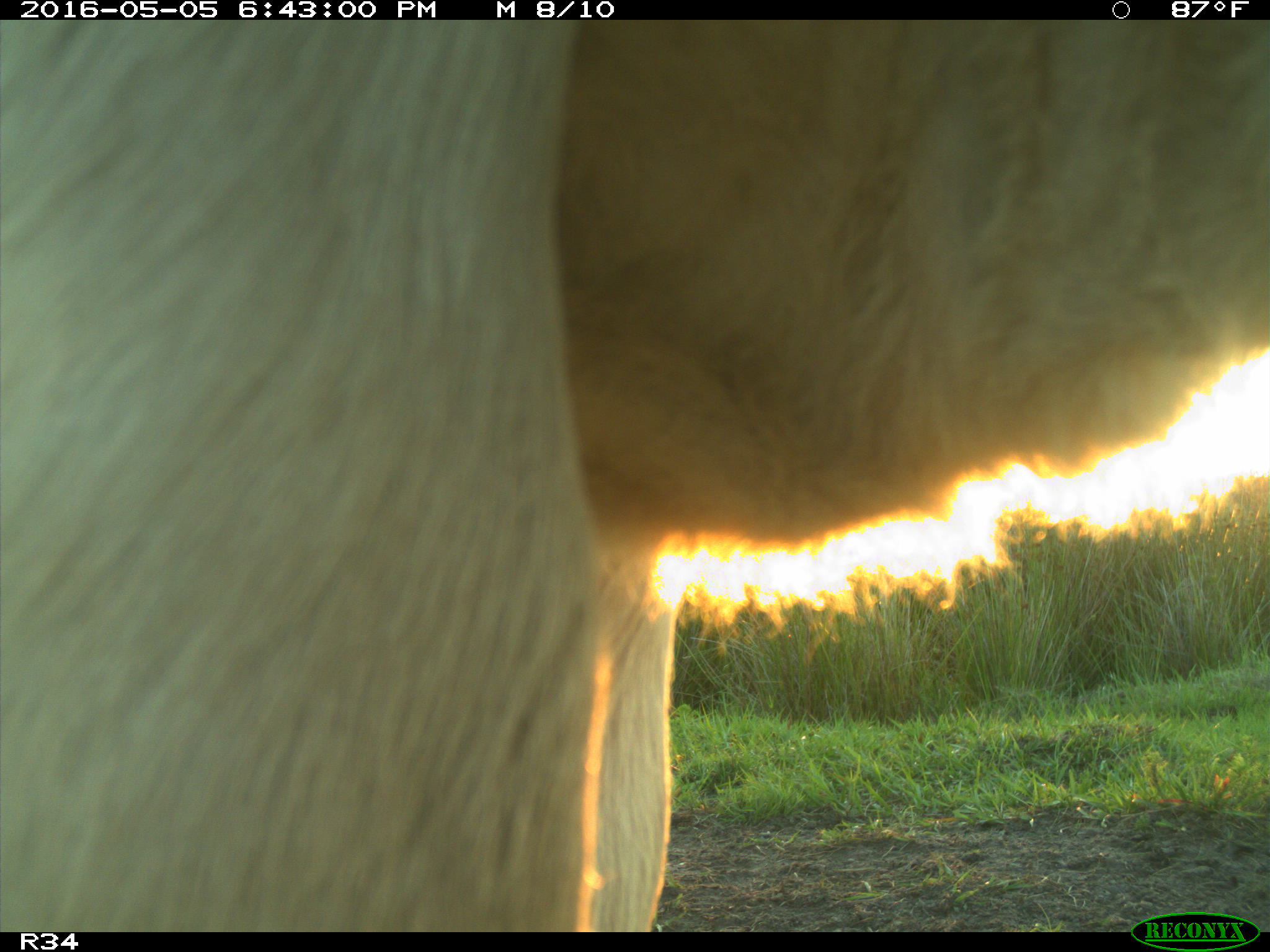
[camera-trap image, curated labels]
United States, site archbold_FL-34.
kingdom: Animalia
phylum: Chordata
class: Mammalia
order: Artiodactyla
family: Bovidae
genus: Bos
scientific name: Bos taurus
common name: domestic cow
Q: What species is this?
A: Bos taurus (domestic cow).